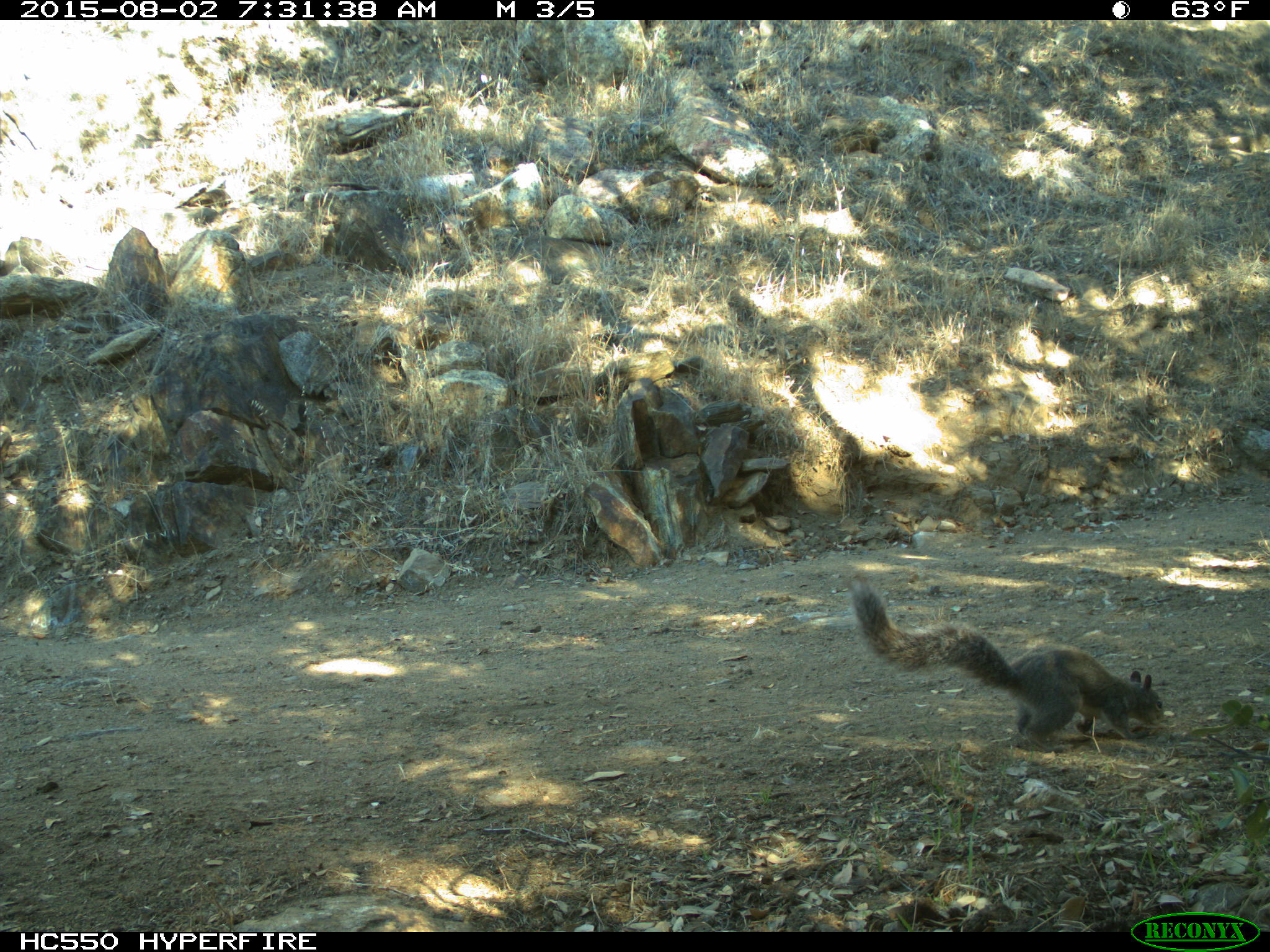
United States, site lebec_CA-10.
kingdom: Animalia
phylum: Chordata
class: Mammalia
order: Rodentia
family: Sciuridae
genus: Sciurus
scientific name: Sciurus carolinensis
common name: eastern gray squirrel